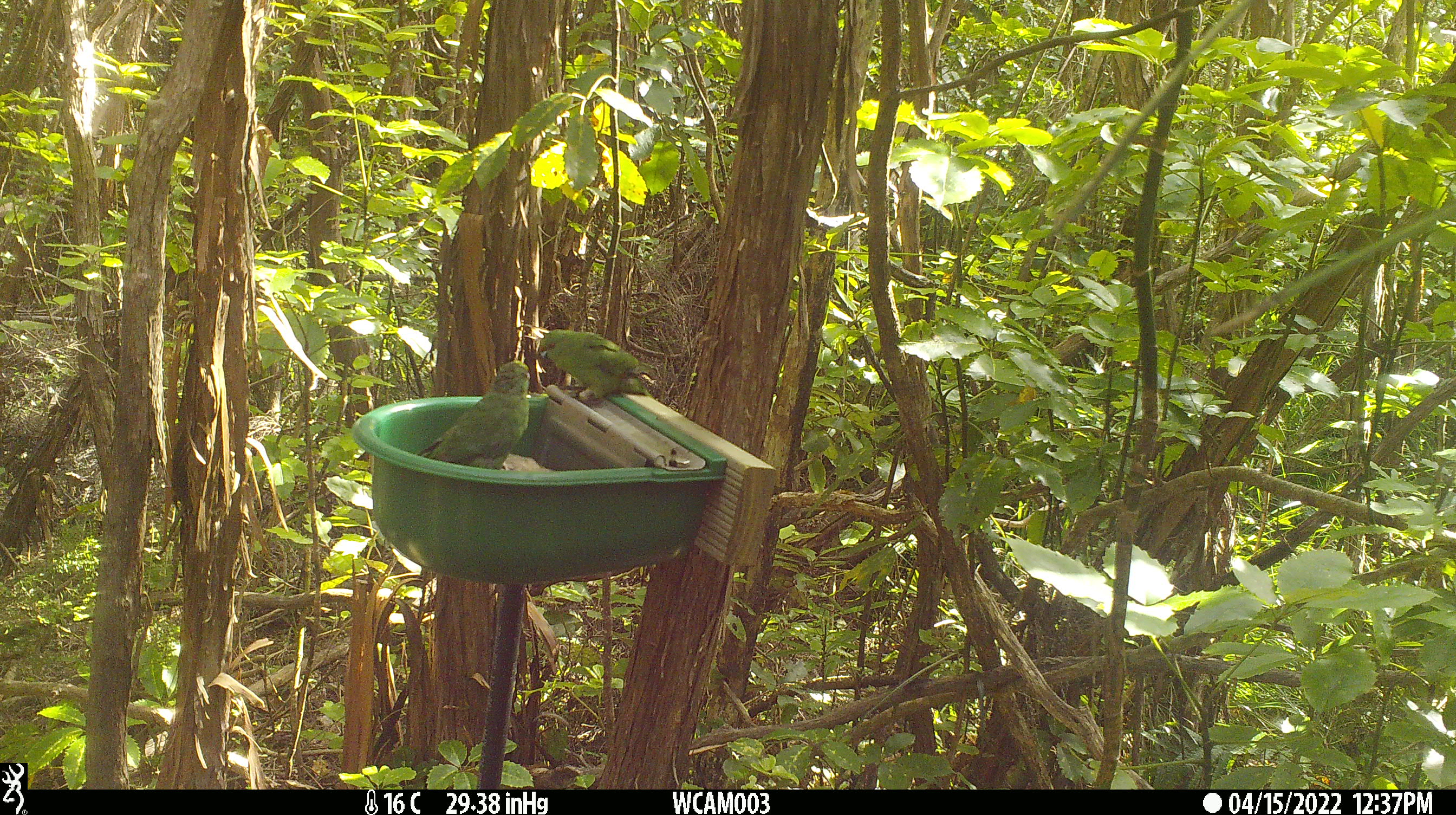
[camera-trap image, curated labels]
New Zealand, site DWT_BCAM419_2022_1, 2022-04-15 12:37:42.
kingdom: Animalia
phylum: Chordata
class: Aves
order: Psittaciformes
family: Psittaculidae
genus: Cyanoramphus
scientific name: Cyanoramphus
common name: parakeet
Parakeet (Cyanoramphus).